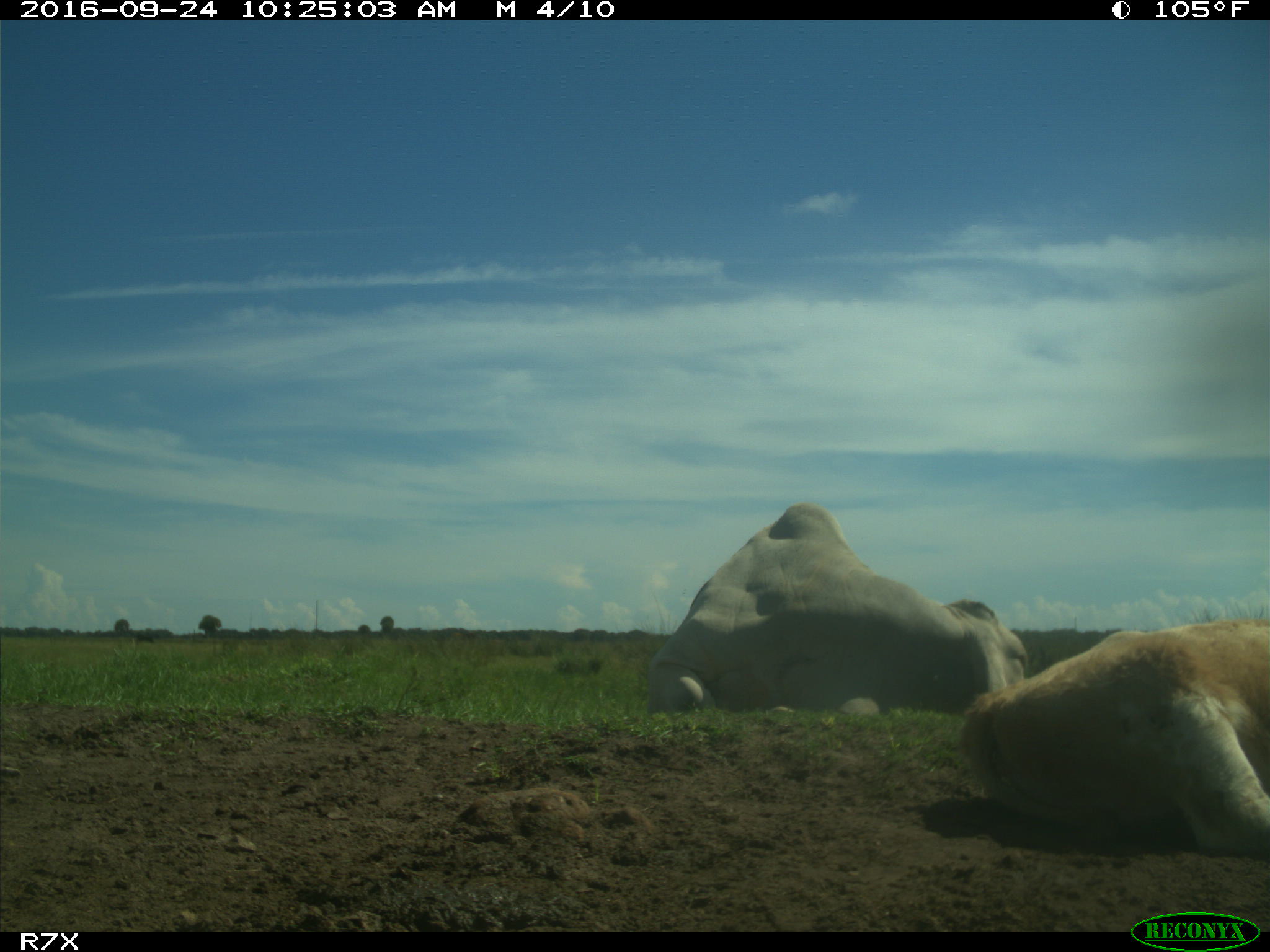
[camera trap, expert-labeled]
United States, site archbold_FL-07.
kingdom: Animalia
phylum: Chordata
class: Mammalia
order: Artiodactyla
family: Bovidae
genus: Bos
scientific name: Bos taurus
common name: domestic cow